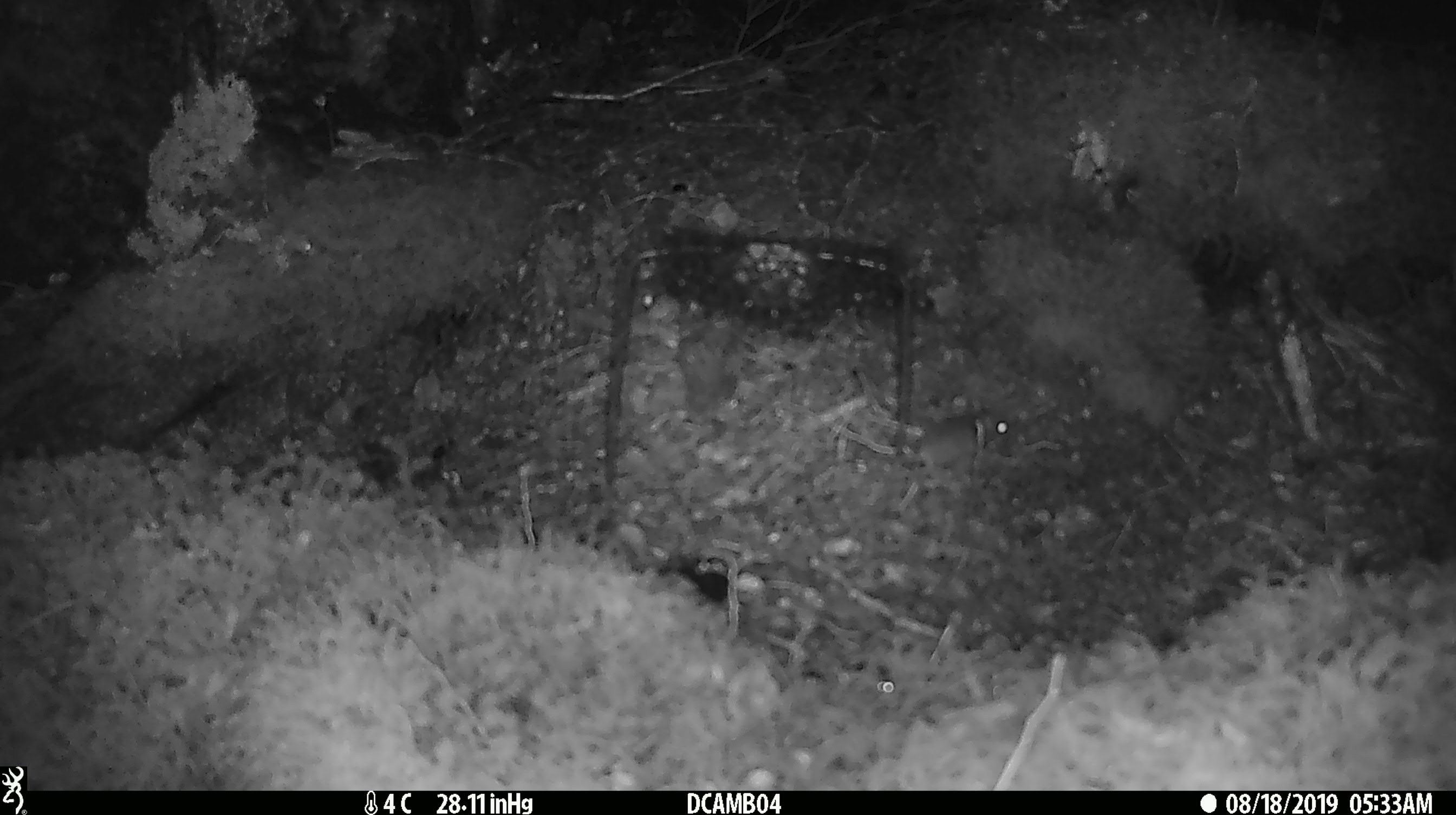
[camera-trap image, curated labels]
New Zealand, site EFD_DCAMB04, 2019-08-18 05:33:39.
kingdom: Animalia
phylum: Chordata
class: Mammalia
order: Rodentia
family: Muridae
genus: Mus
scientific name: Mus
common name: mouse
Mouse (Mus).